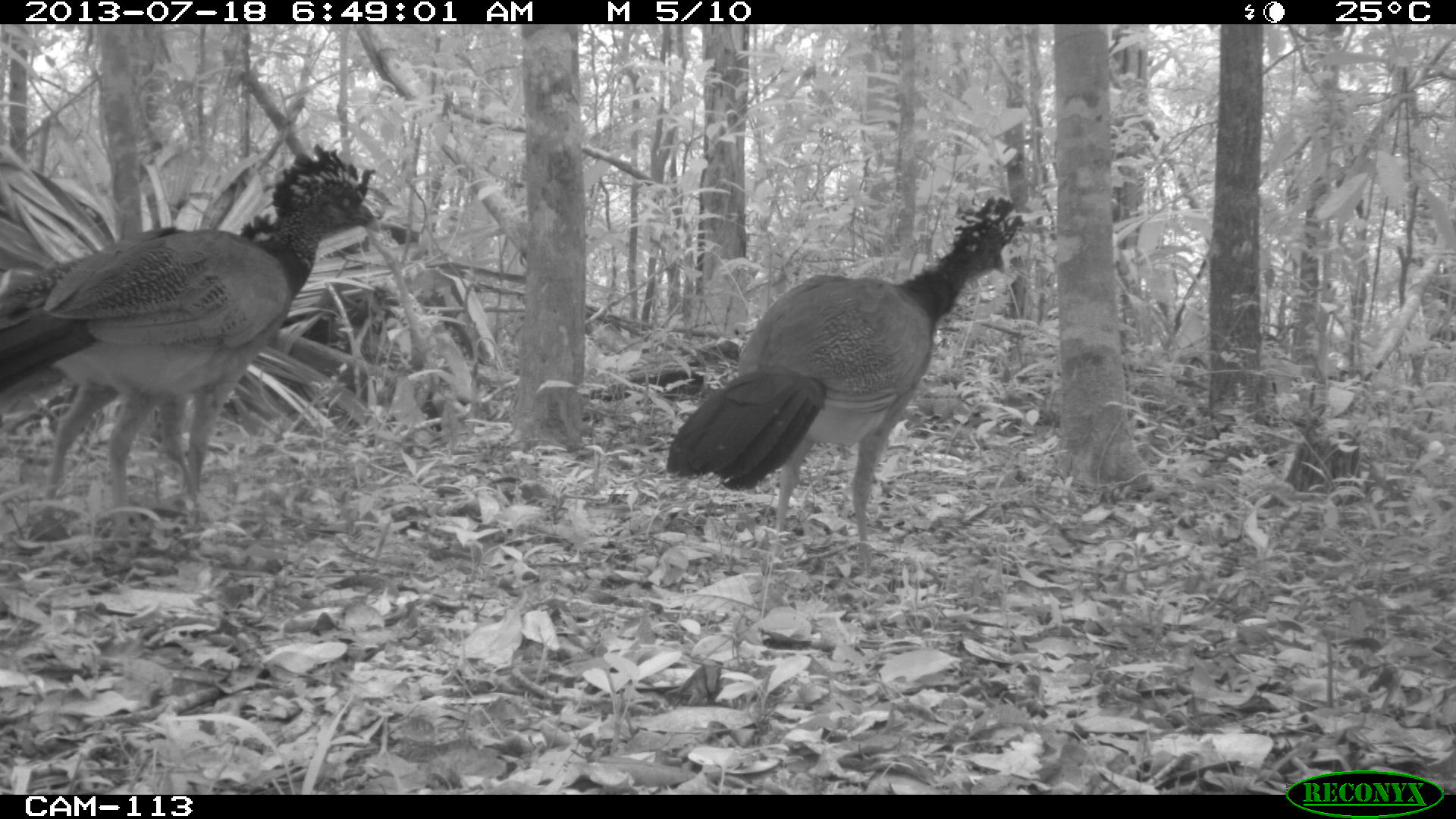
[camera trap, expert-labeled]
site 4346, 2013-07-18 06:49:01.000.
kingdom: Animalia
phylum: Chordata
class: Aves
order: Galliformes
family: Cracidae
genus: Crax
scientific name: Crax rubra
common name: great curassow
Crax rubra (great curassow), count 3.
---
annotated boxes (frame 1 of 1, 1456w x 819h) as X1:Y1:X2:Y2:
crax rubra: 0:141:382:525; 662:191:1026:570; 0:208:277:505